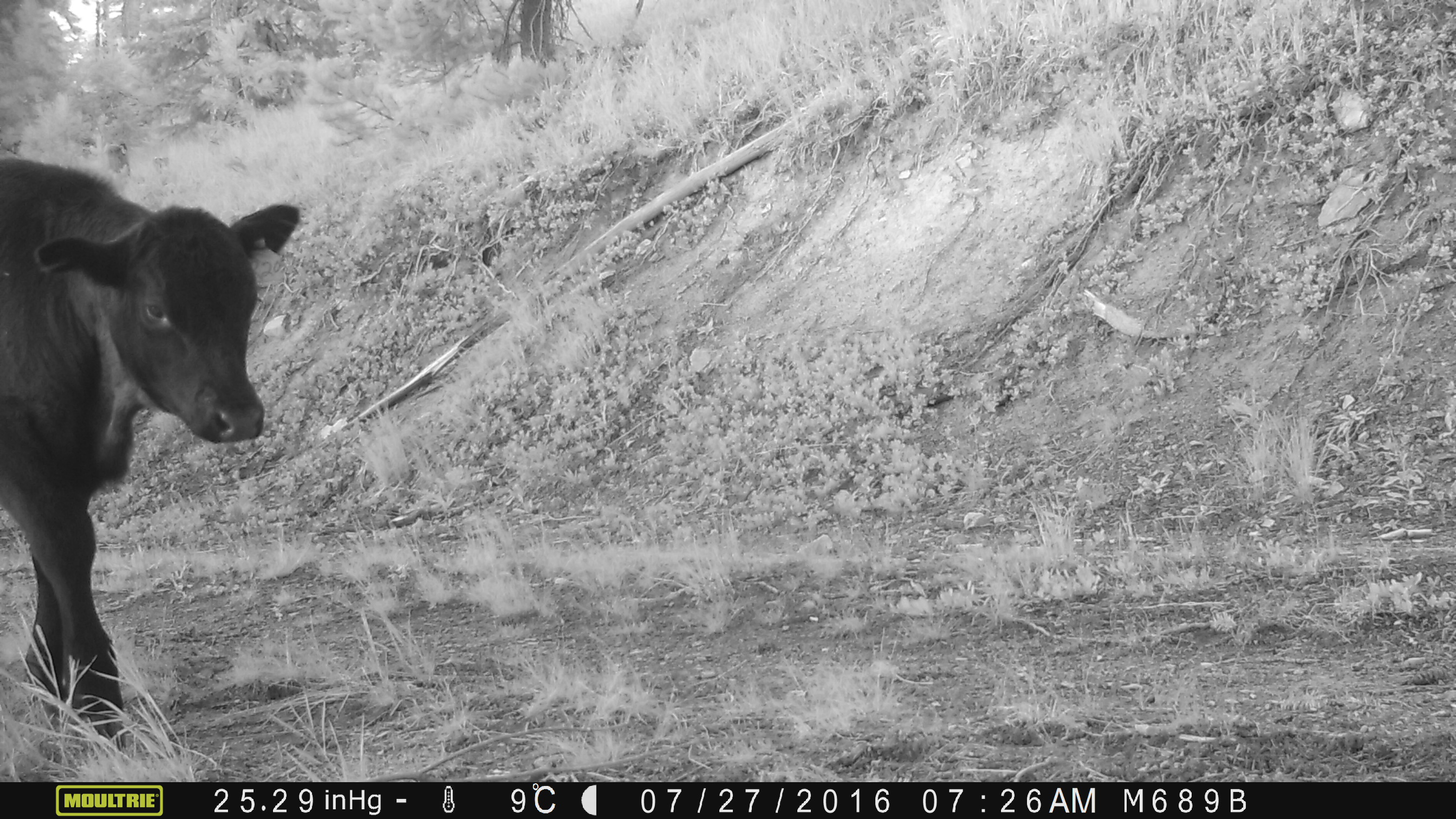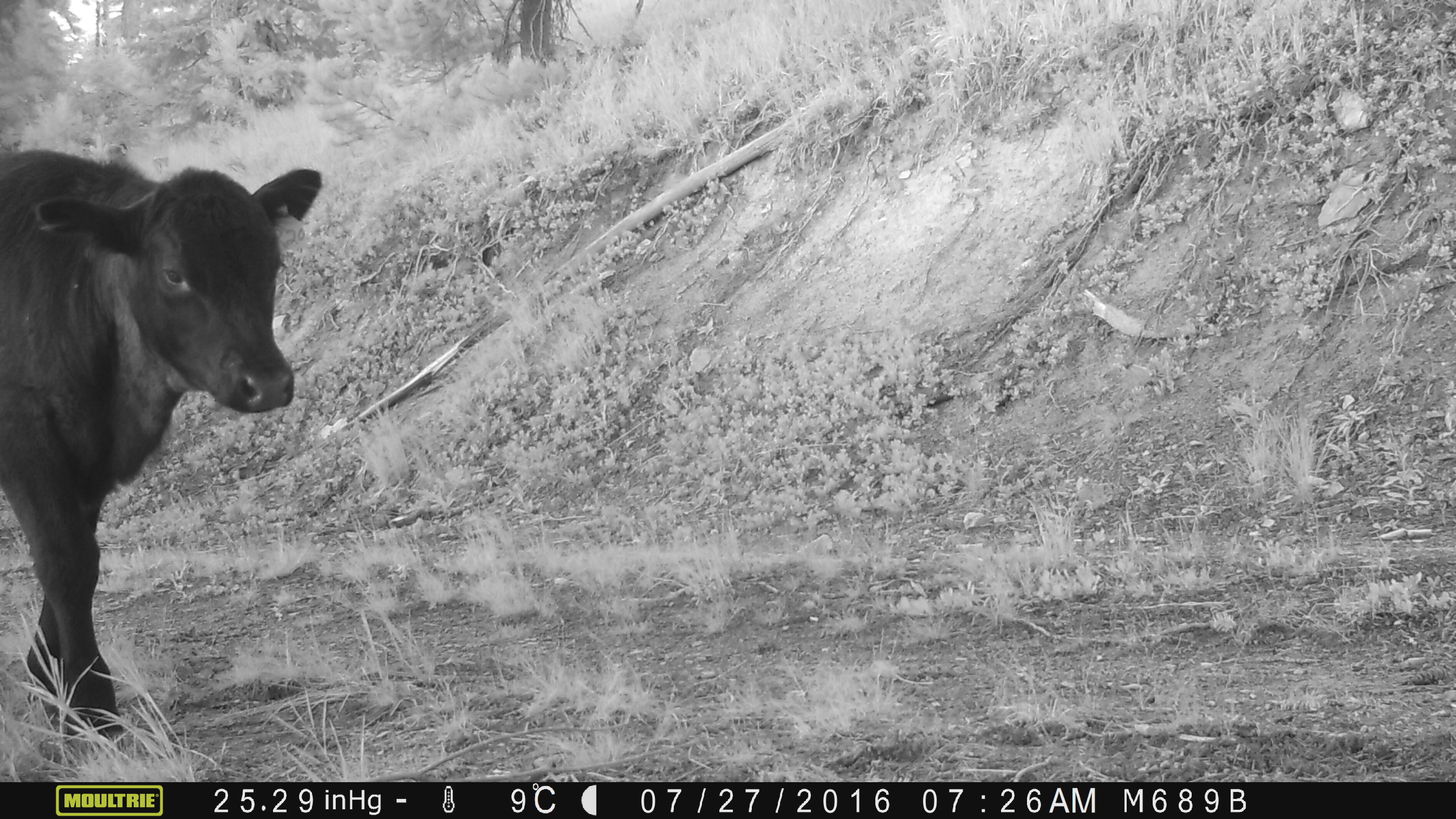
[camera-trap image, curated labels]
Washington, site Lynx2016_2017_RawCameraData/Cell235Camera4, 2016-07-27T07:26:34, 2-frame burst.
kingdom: Animalia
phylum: Chordata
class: Mammalia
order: Artiodactyla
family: Bovidae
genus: Bos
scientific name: Bos taurus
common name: domestic cattle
Domestic cattle (Bos taurus). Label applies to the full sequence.